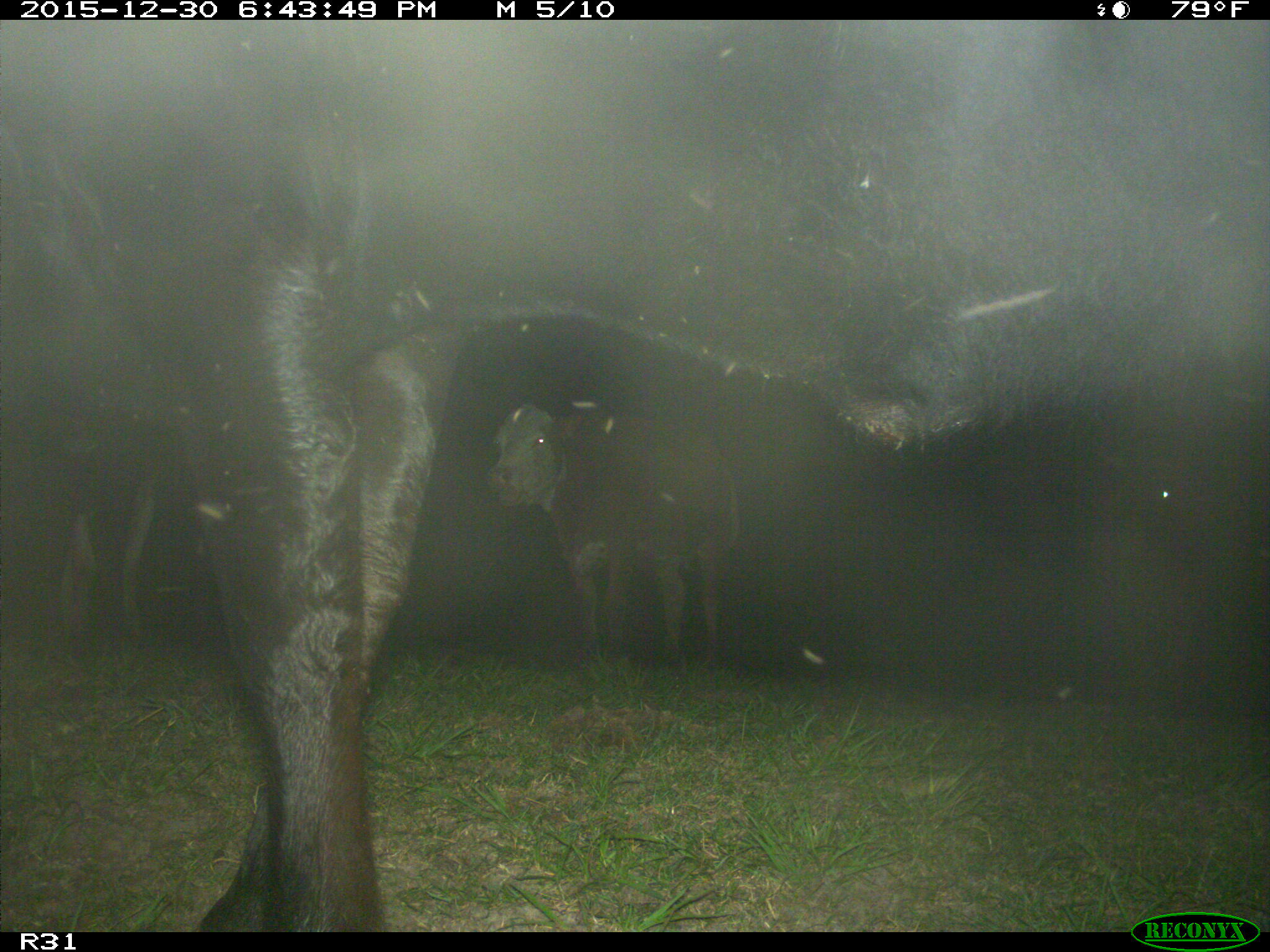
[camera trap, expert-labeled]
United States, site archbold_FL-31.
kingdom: Animalia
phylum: Chordata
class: Mammalia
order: Artiodactyla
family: Bovidae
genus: Bos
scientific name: Bos taurus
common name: domestic cow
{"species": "Bos taurus (domestic cow)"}